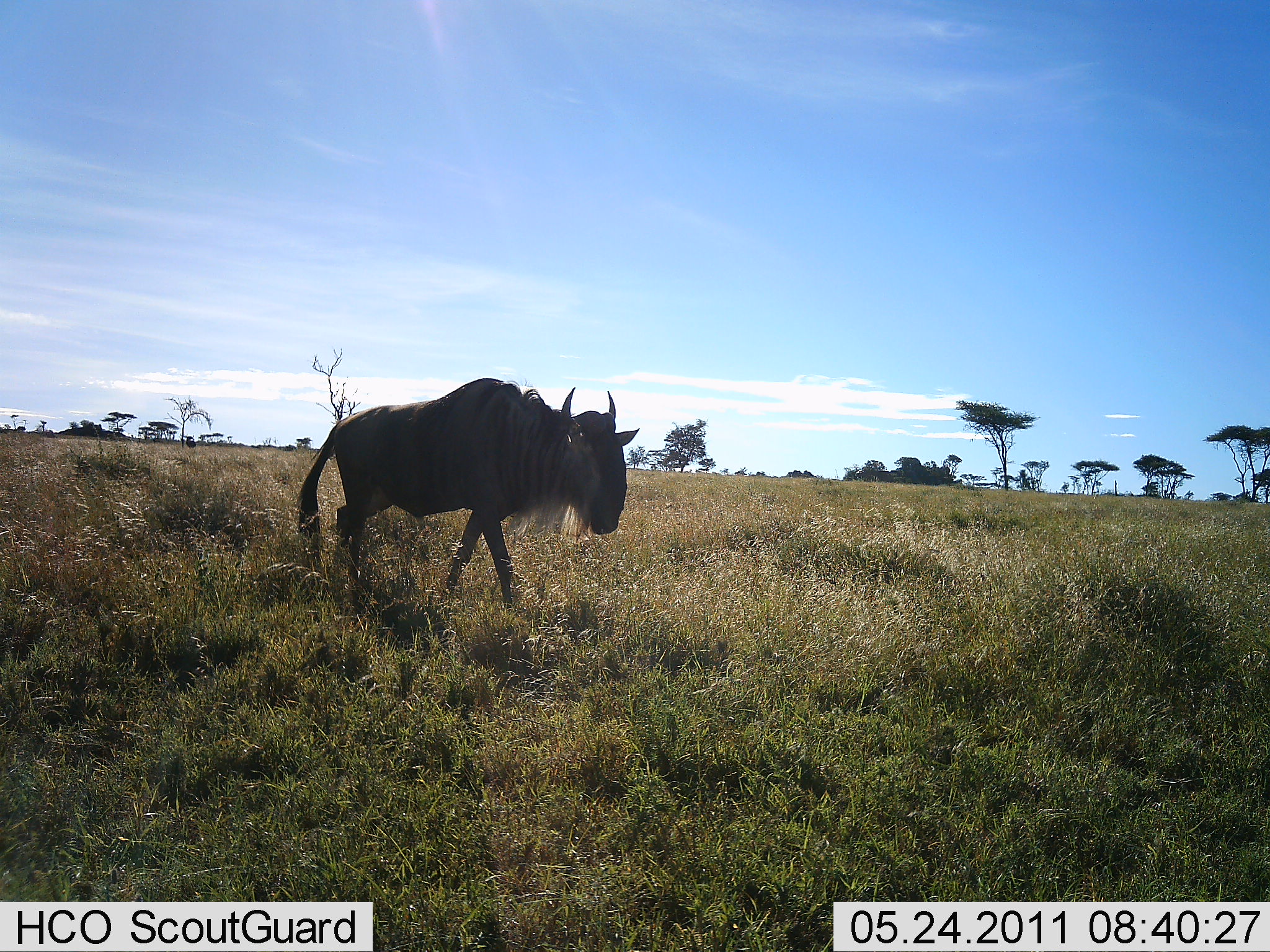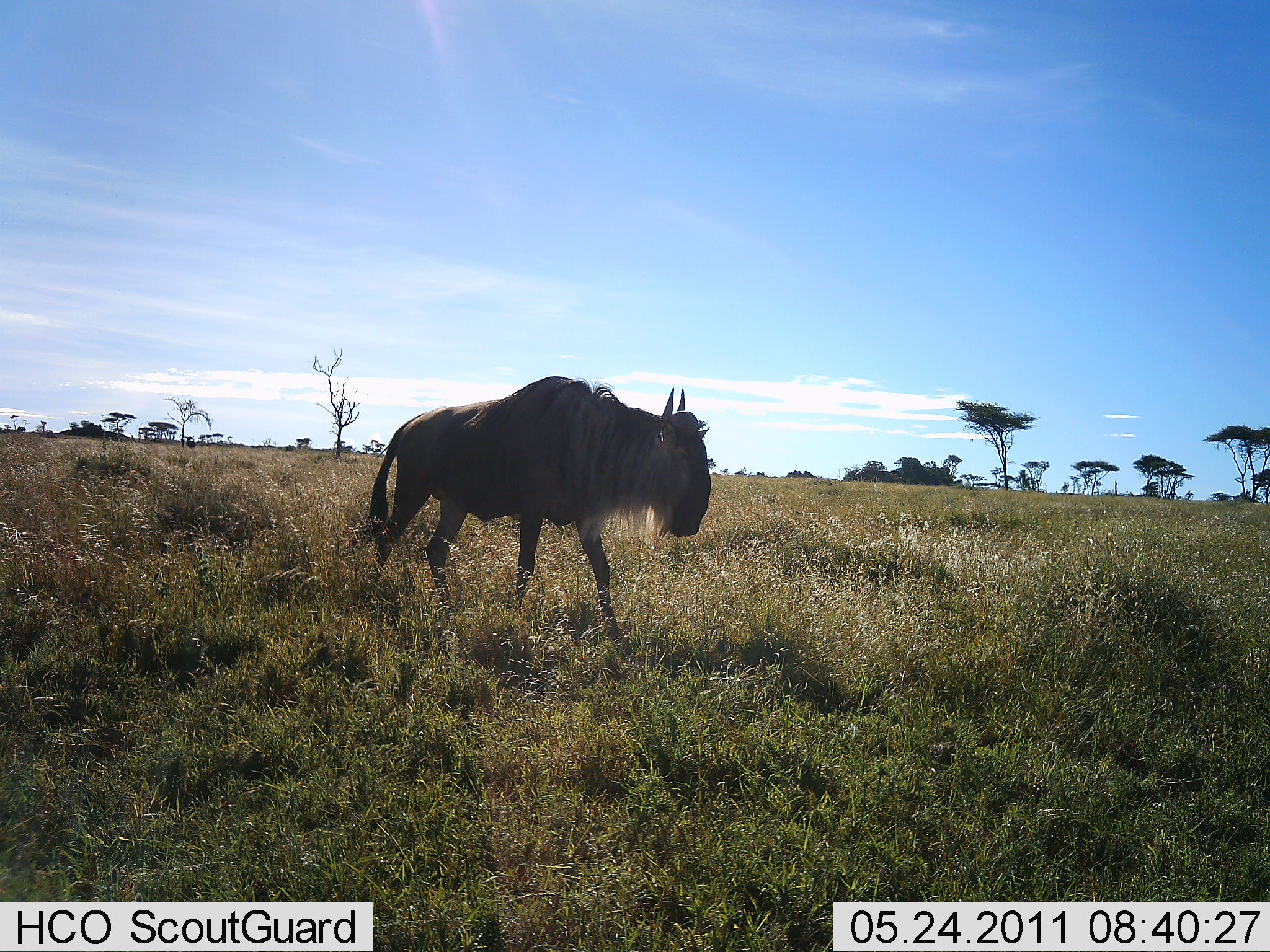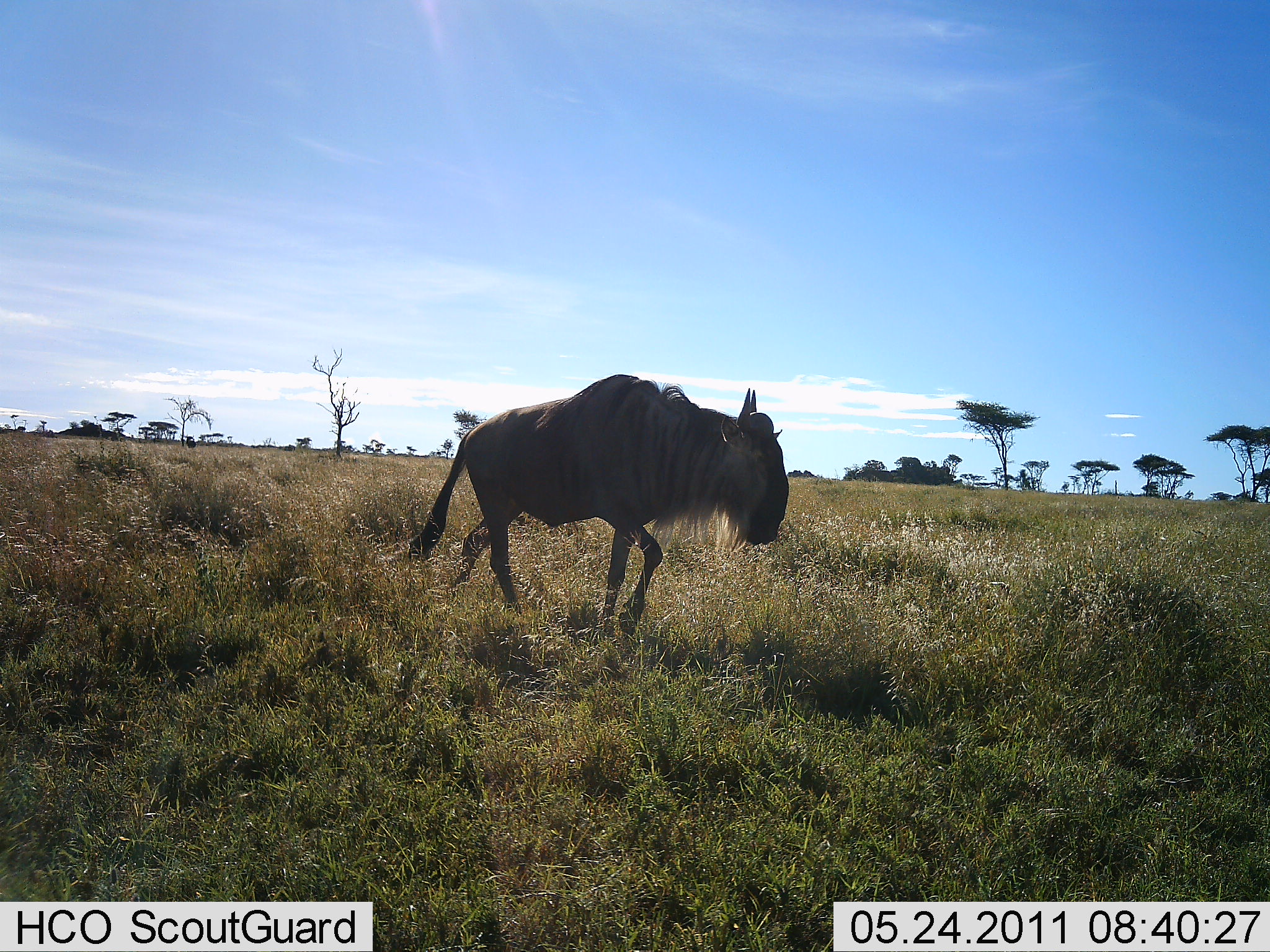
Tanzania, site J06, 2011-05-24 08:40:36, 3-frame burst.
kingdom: Animalia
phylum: Chordata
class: Mammalia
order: Artiodactyla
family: Bovidae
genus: Connochaetes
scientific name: Connochaetes taurinus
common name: blue wildebeest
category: wildebeest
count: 1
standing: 10%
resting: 0%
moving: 100%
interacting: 0%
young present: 0%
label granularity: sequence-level